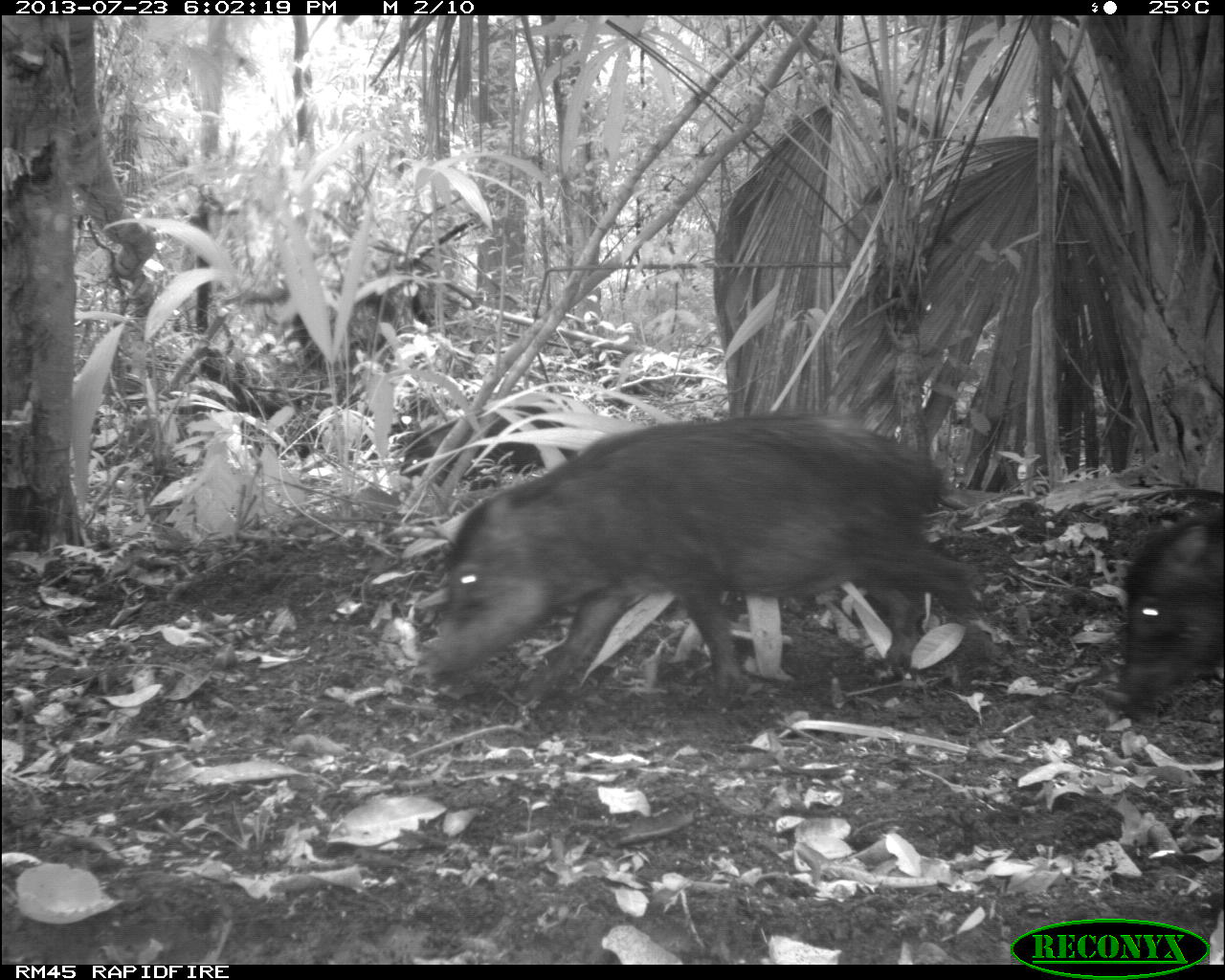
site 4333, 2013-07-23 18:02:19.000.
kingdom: Animalia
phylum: Chordata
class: Mammalia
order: Artiodactyla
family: Tayassuidae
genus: Tayassu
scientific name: Tayassu pecari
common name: white-lipped peccary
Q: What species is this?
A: Tayassu pecari (white-lipped peccary).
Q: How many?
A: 2.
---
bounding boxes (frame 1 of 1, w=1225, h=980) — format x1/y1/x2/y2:
tayassu pecari: 413/402/999/711; 1106/495/1225/732